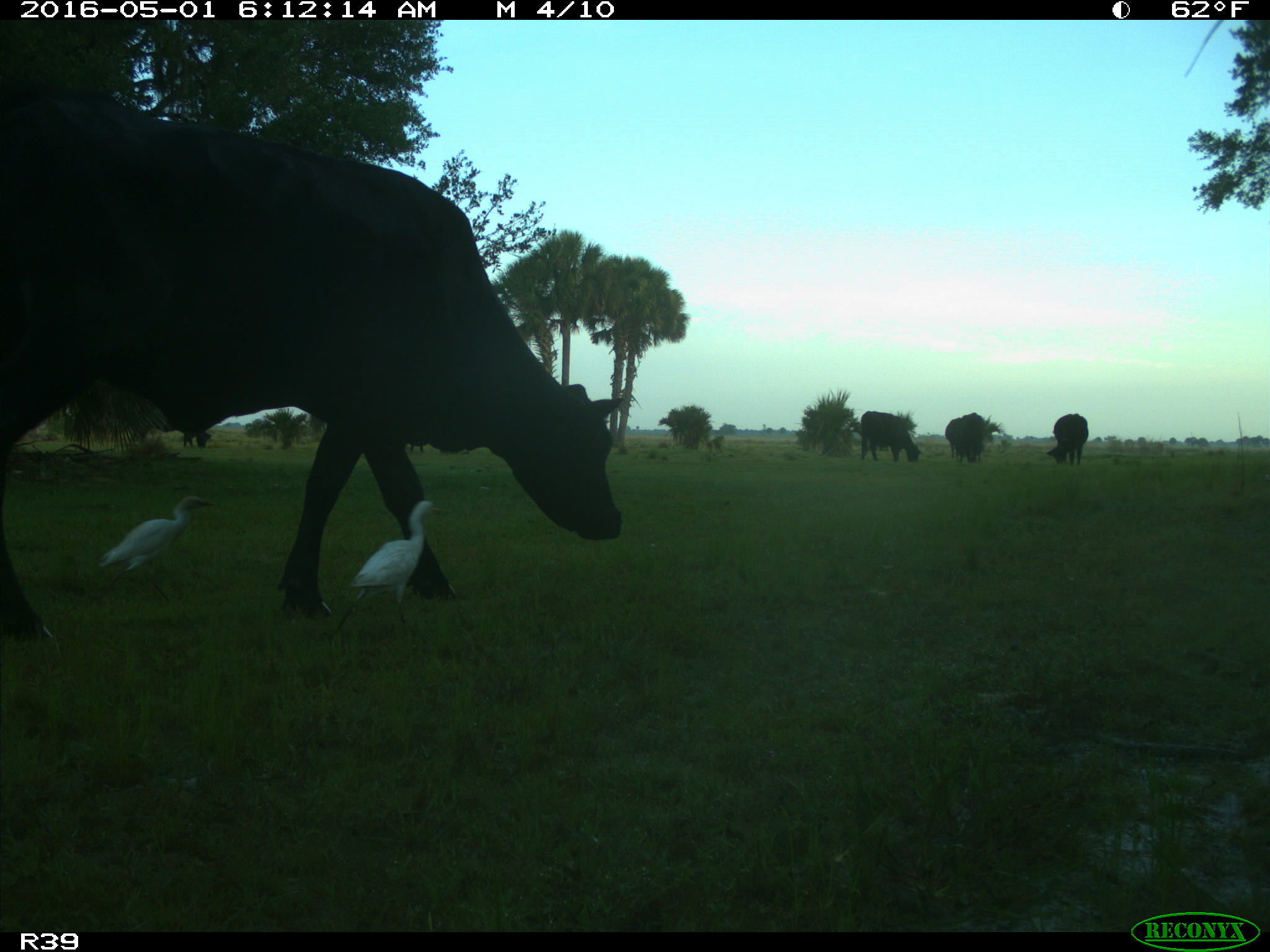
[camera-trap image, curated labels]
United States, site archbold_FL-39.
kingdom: Animalia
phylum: Chordata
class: Mammalia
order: Artiodactyla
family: Bovidae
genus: Bos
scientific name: Bos taurus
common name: domestic cow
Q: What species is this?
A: Bos taurus (domestic cow).